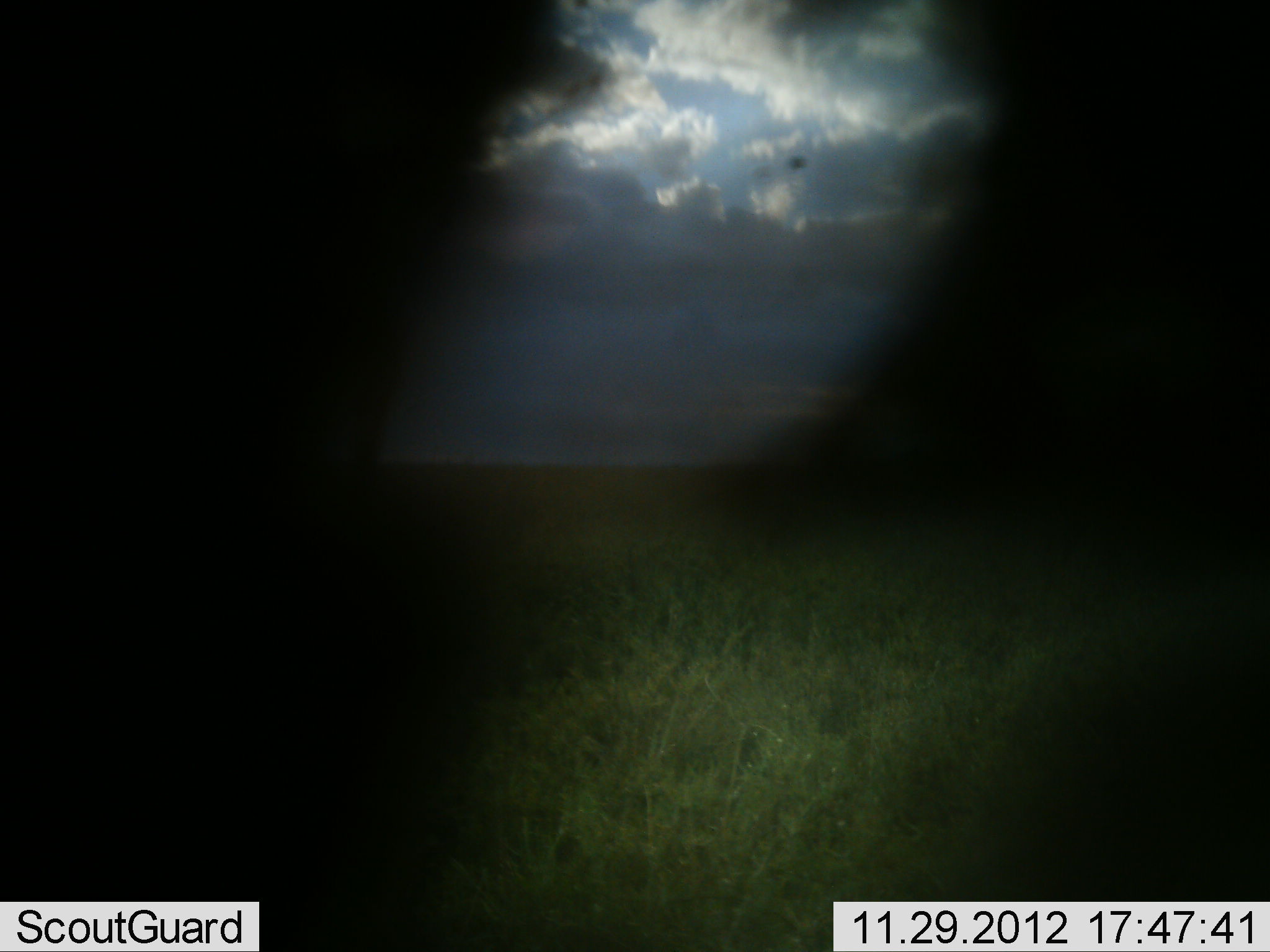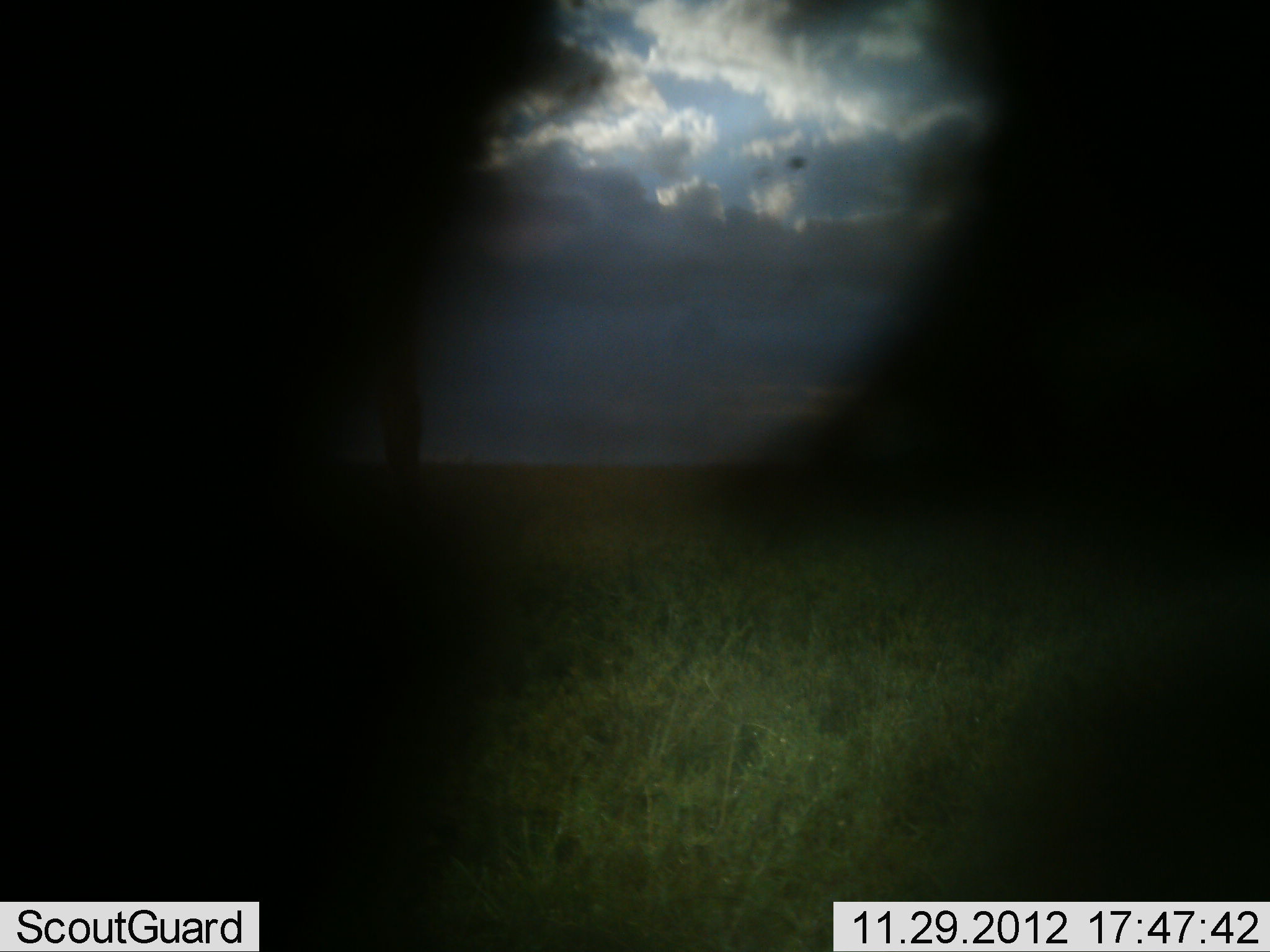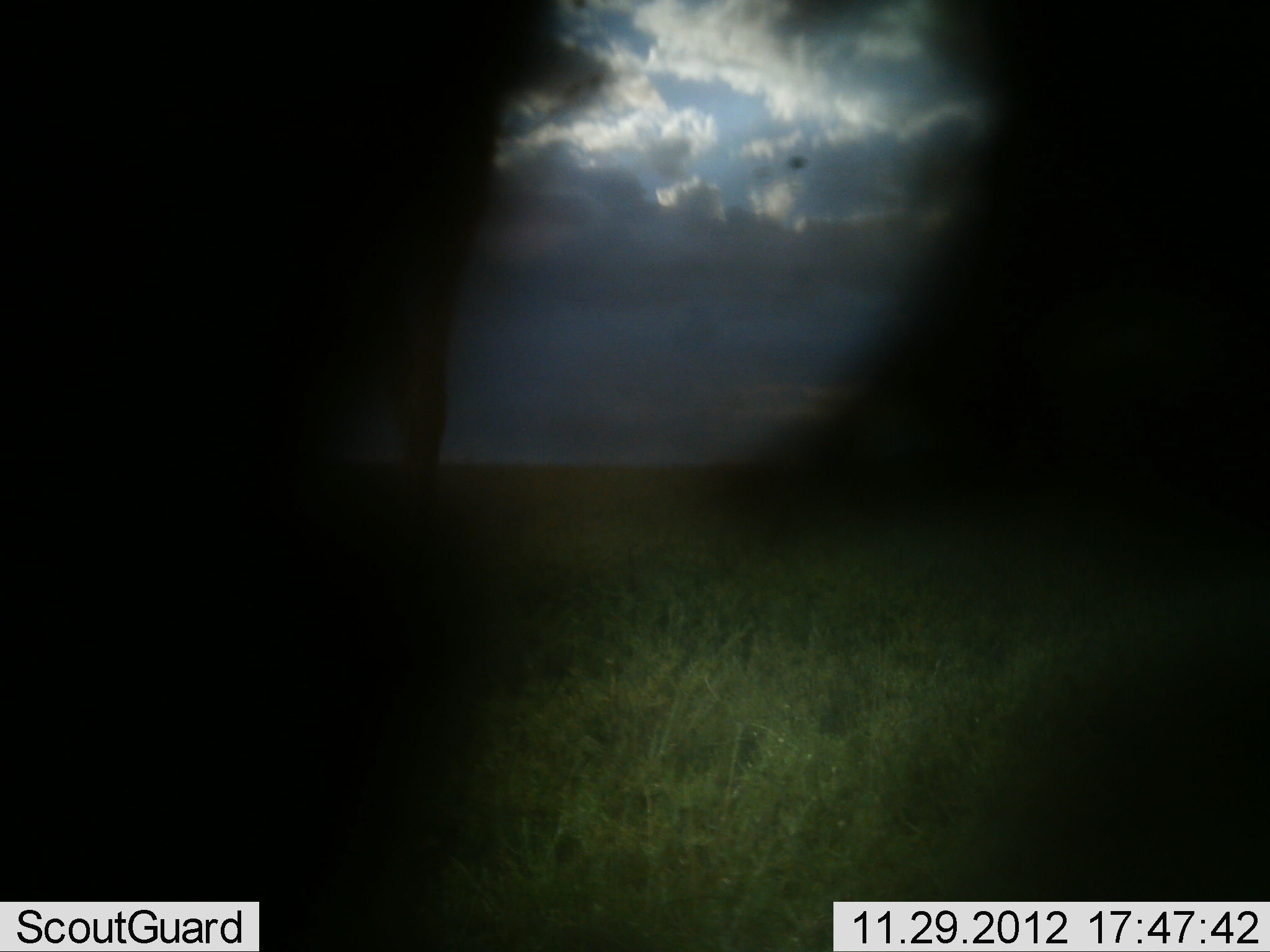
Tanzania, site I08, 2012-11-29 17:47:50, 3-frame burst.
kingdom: Animalia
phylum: Chordata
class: Mammalia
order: Artiodactyla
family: Giraffidae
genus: Giraffa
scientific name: Giraffa camelopardalis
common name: giraffe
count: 1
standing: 20%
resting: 0%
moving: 80%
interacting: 0%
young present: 0%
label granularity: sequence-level